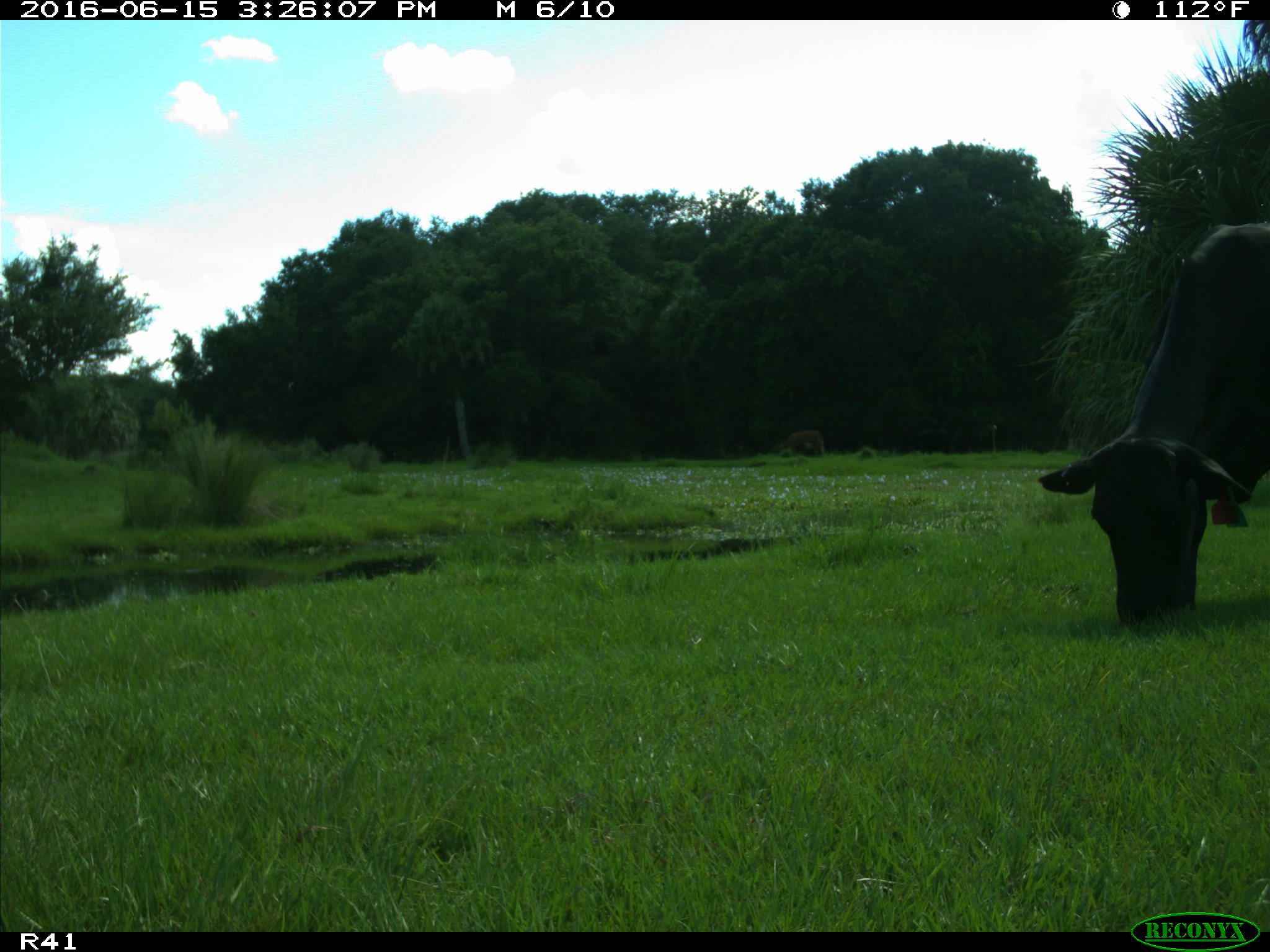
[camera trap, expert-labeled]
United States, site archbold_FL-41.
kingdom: Animalia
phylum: Chordata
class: Mammalia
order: Artiodactyla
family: Bovidae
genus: Bos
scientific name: Bos taurus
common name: domestic cow